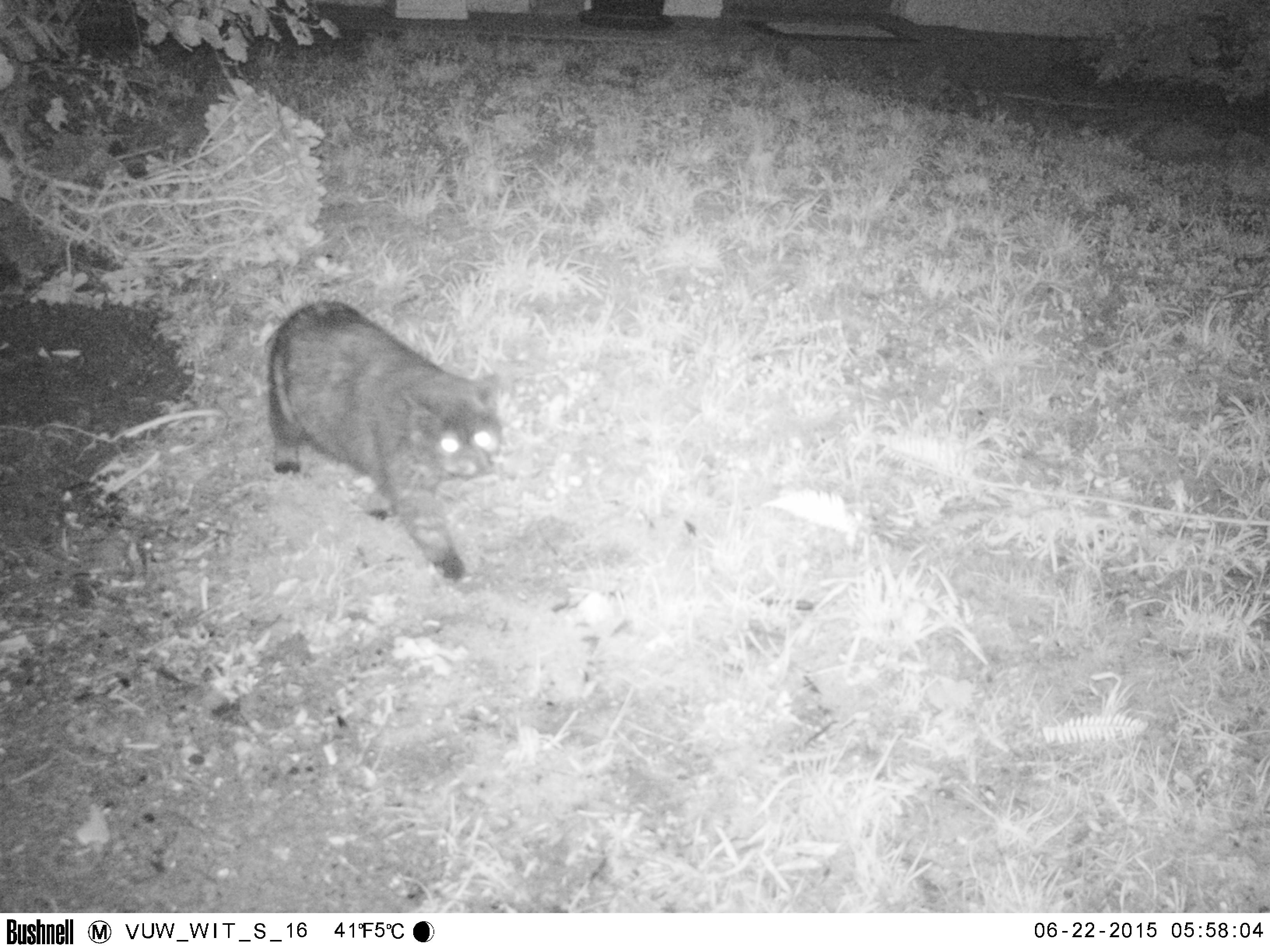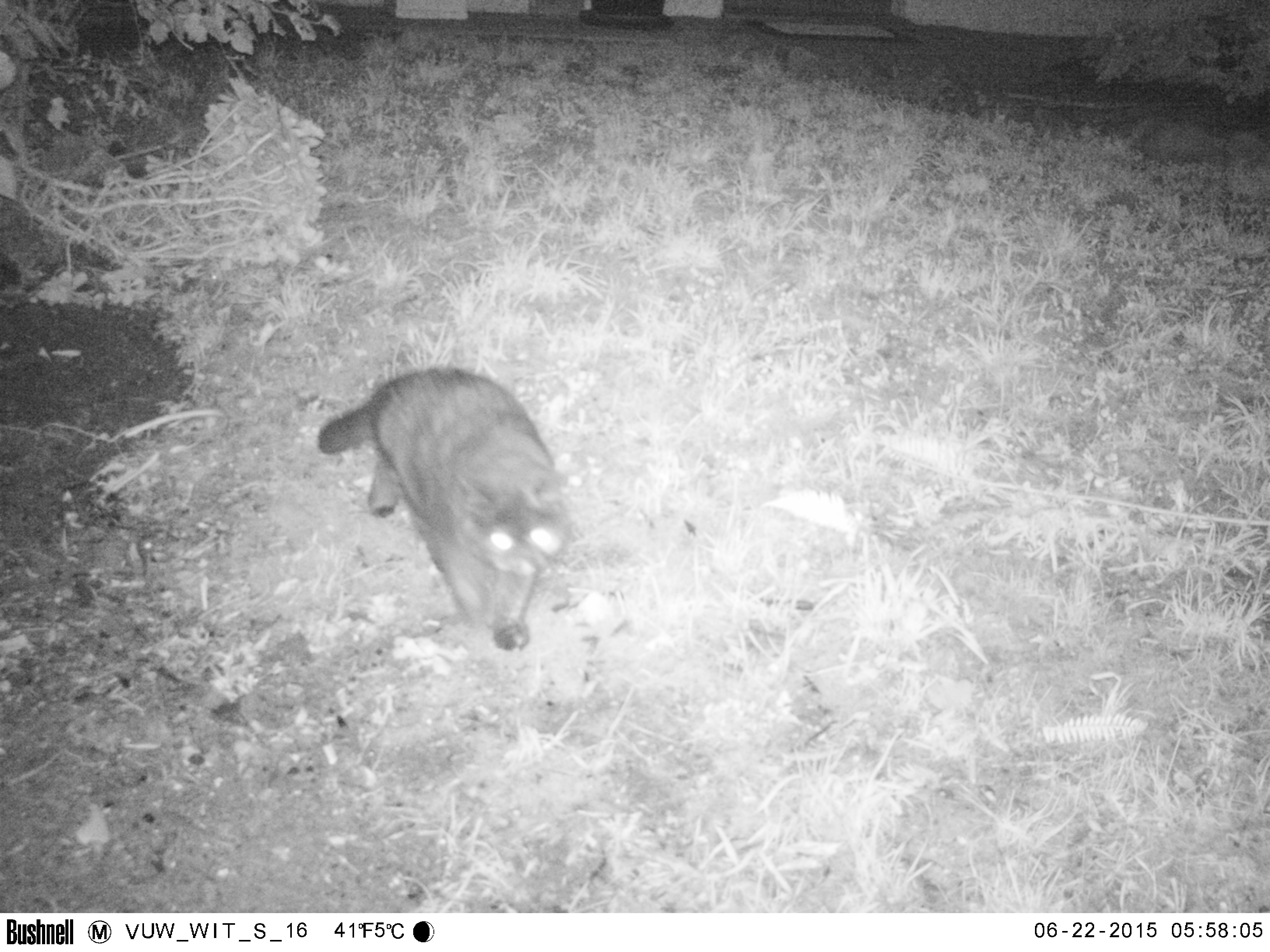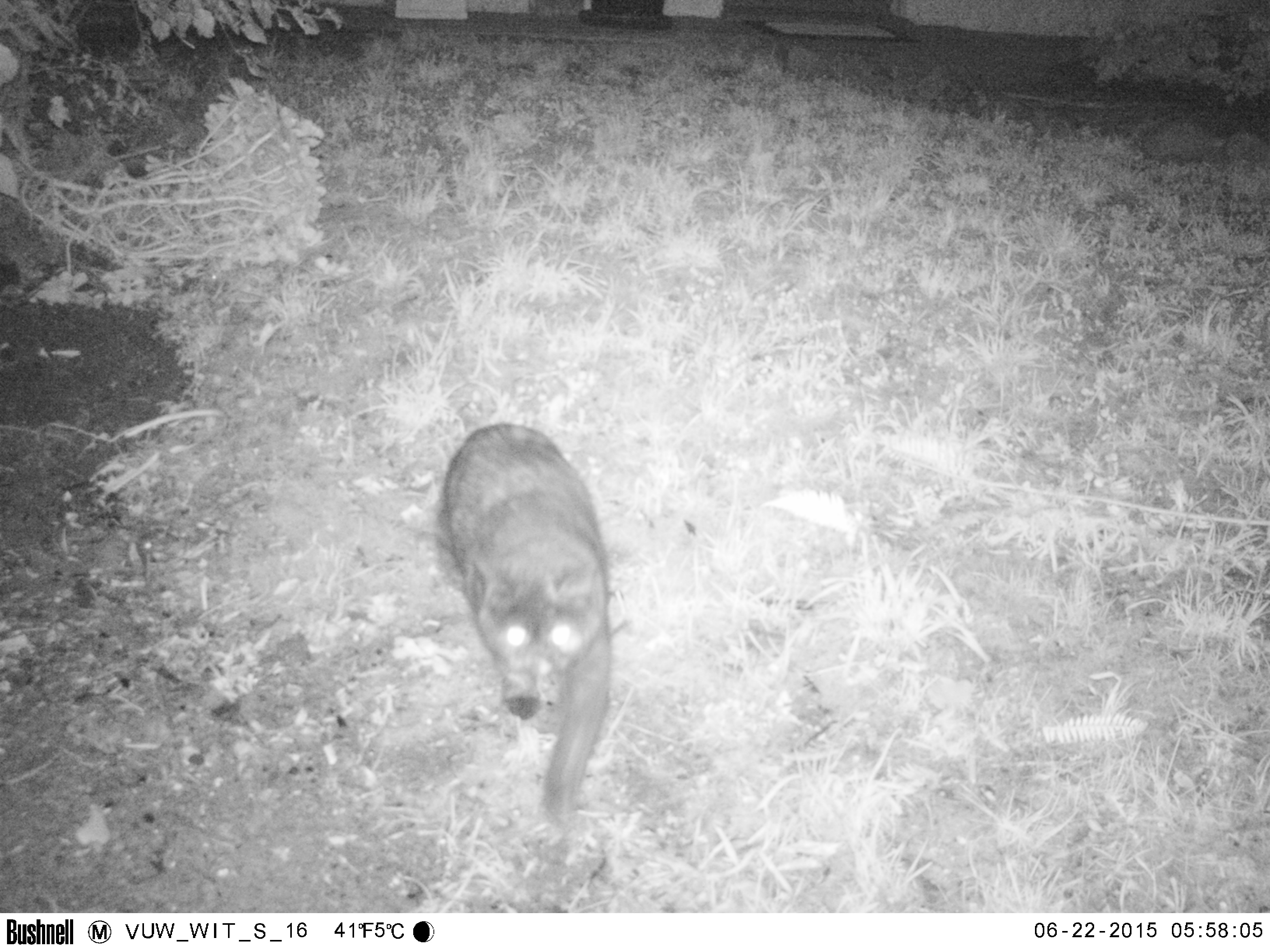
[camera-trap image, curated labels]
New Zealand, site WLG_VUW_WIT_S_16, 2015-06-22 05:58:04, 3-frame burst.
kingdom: Animalia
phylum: Chordata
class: Mammalia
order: Carnivora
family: Felidae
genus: Felis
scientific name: Felis catus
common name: domestic cat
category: cat